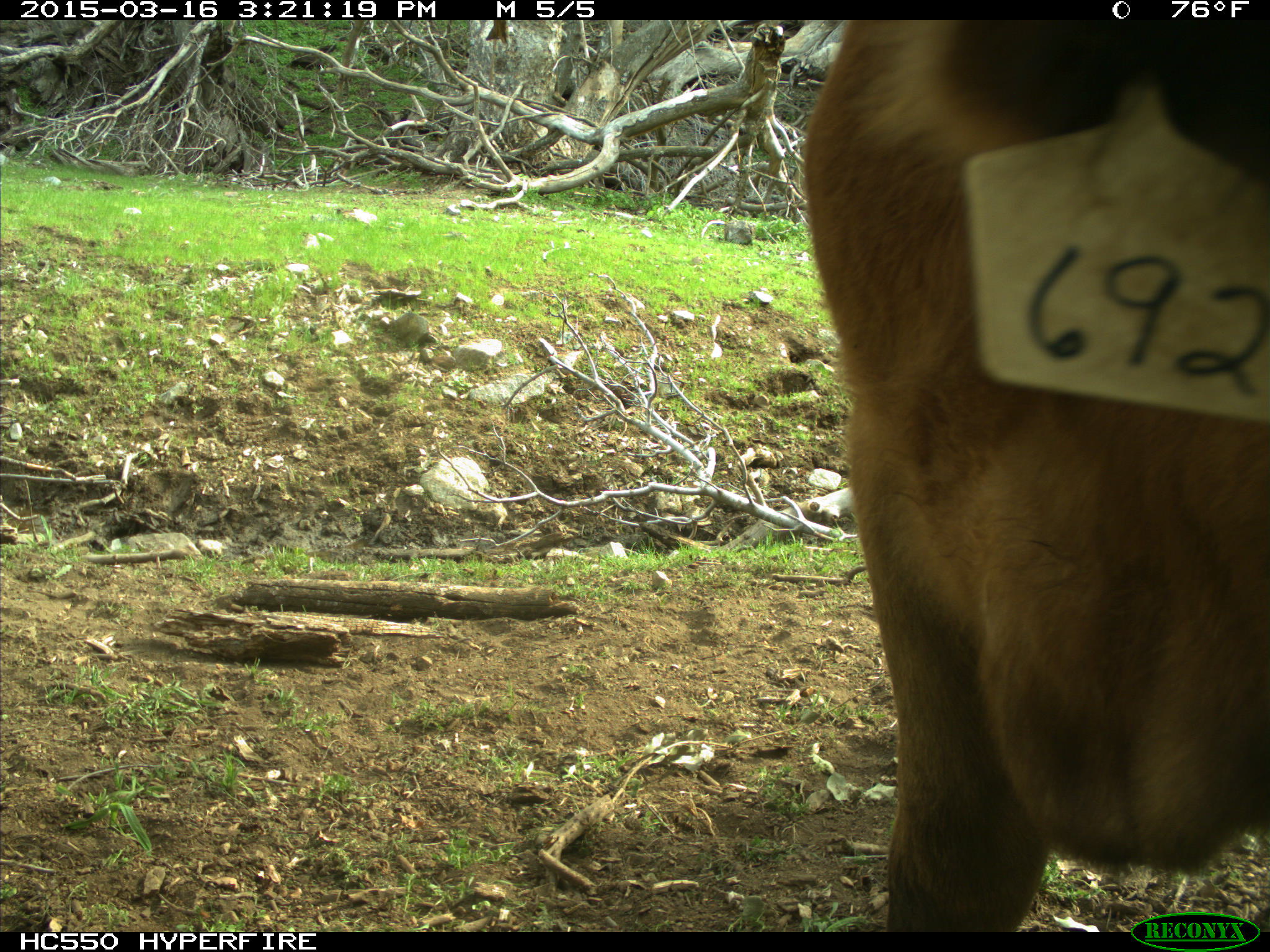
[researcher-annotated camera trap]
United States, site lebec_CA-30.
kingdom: Animalia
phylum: Chordata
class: Mammalia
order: Artiodactyla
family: Bovidae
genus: Bos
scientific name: Bos taurus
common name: domestic cow